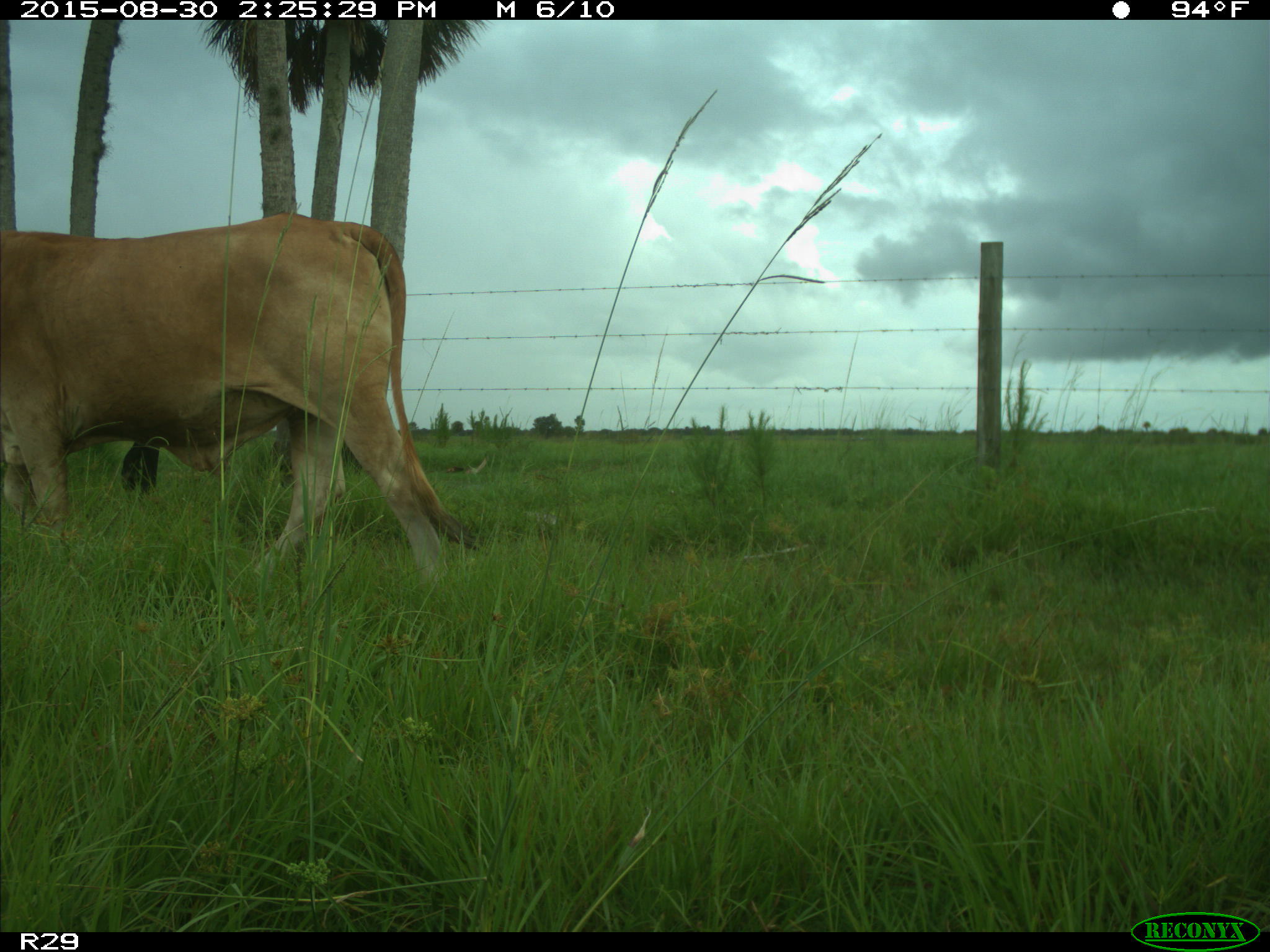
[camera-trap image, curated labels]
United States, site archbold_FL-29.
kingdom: Animalia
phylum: Chordata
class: Mammalia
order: Artiodactyla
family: Bovidae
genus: Bos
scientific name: Bos taurus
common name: domestic cow